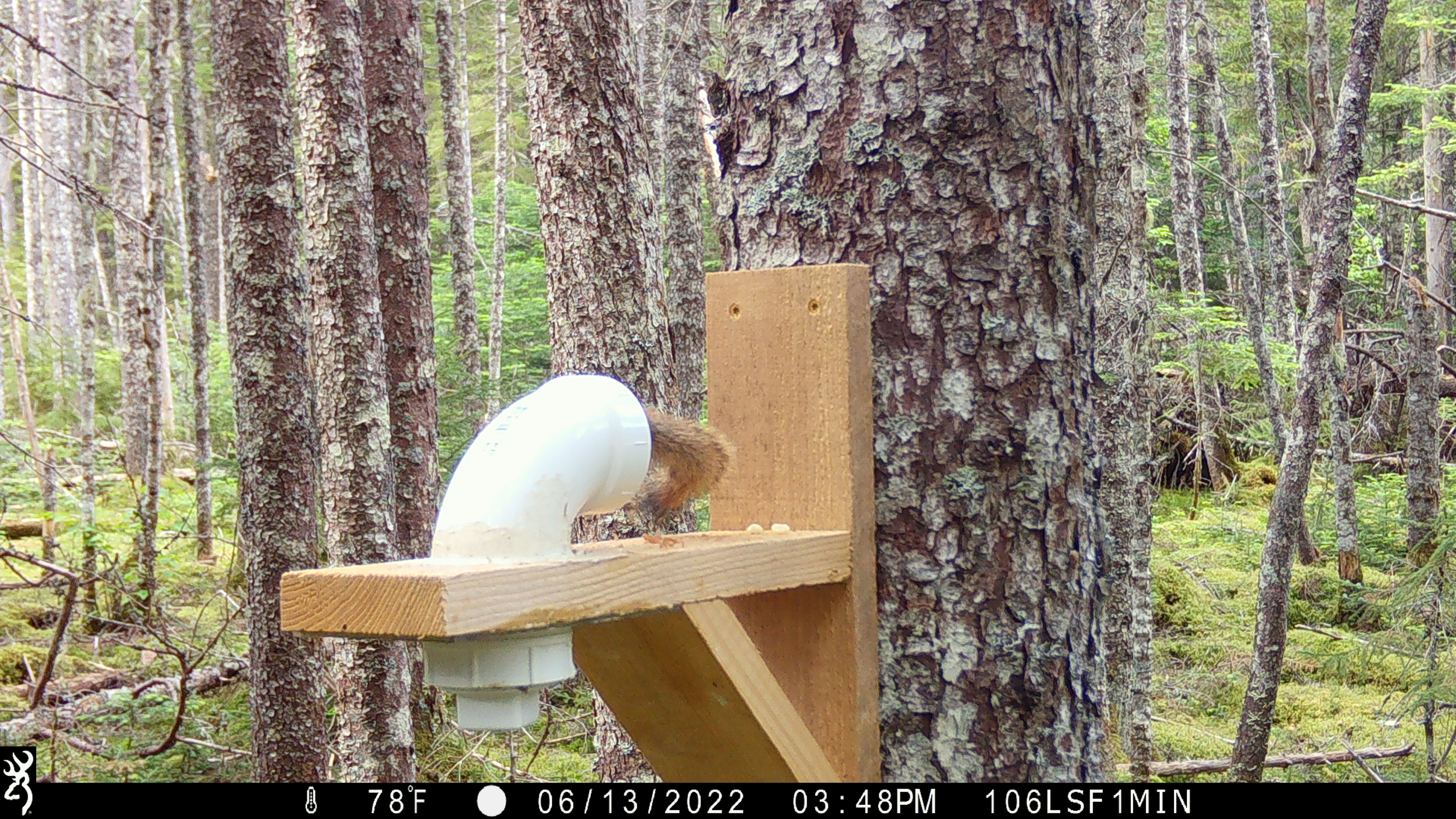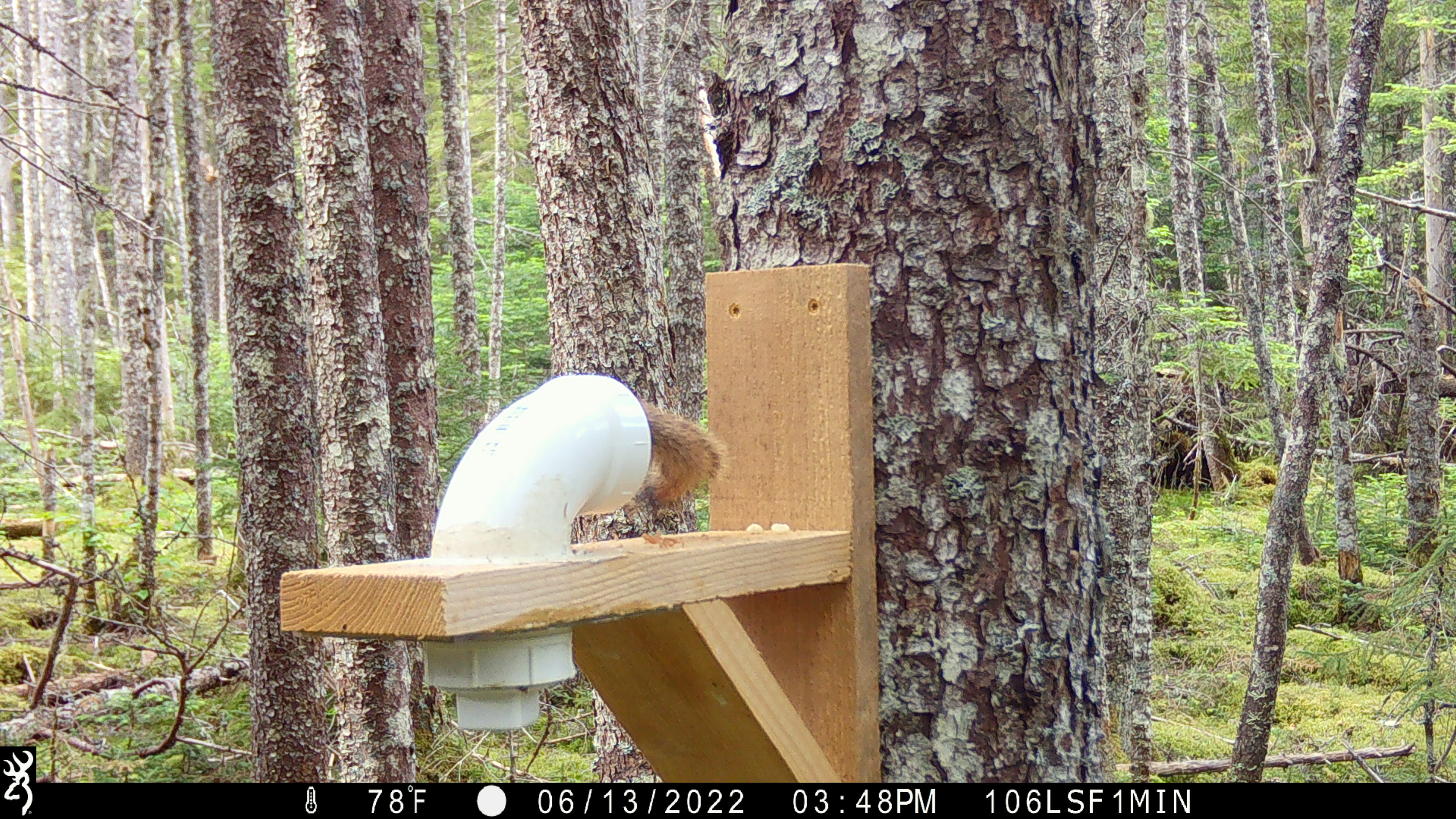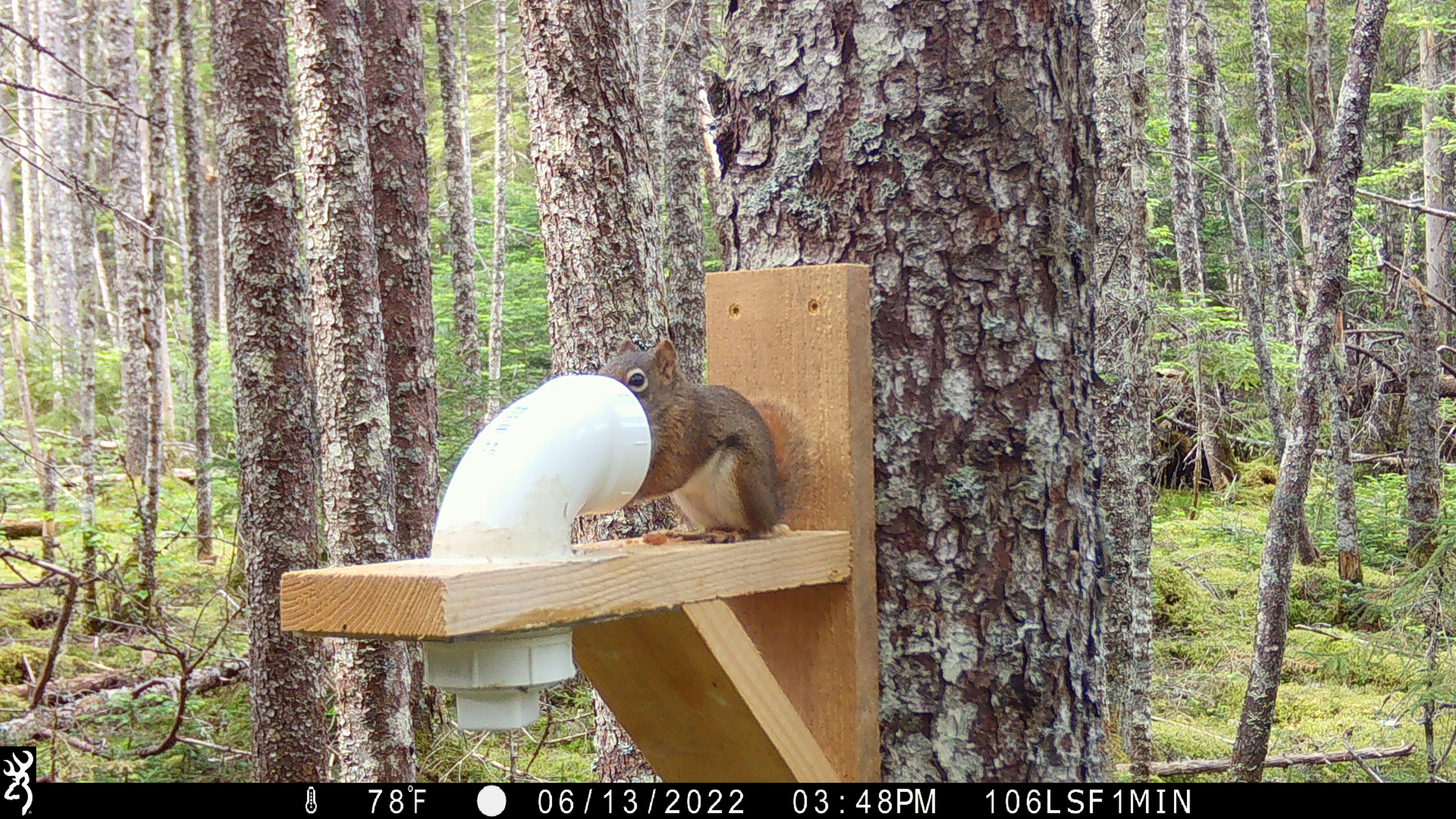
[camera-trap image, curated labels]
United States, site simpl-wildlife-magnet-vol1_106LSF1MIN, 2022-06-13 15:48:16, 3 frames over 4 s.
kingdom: Animalia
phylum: Chordata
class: Mammalia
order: Rodentia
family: Sciuridae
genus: Tamiasciurus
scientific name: Tamiasciurus hudsonicus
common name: red squirrel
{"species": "red squirrel (Tamiasciurus hudsonicus)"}